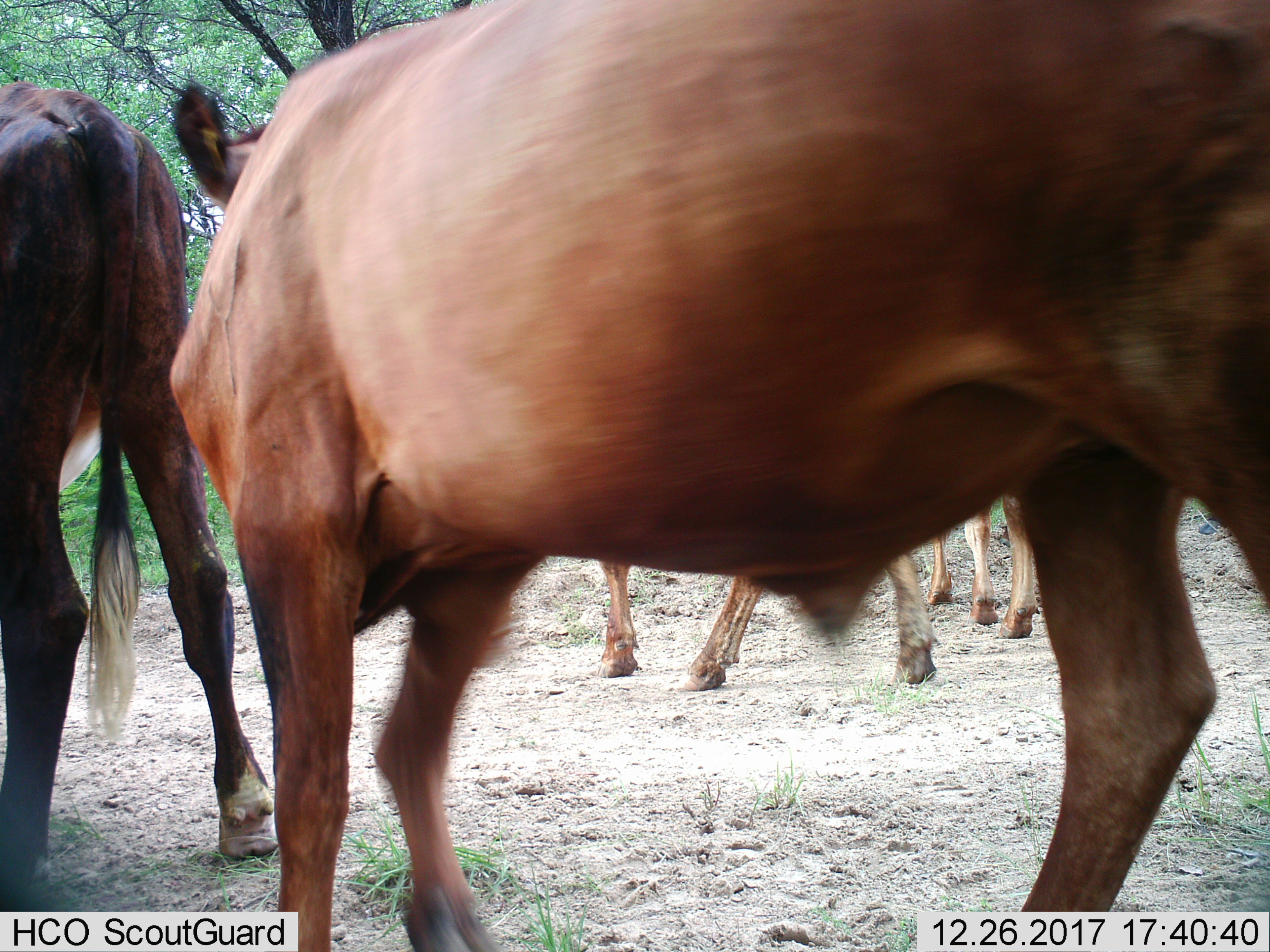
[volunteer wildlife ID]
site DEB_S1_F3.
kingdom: Animalia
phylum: Chordata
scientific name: Vertebrata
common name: domestic animal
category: domesticanimal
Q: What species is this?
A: Domesticanimal (domestic animal) (Vertebrata).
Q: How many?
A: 4.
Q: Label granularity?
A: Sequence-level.